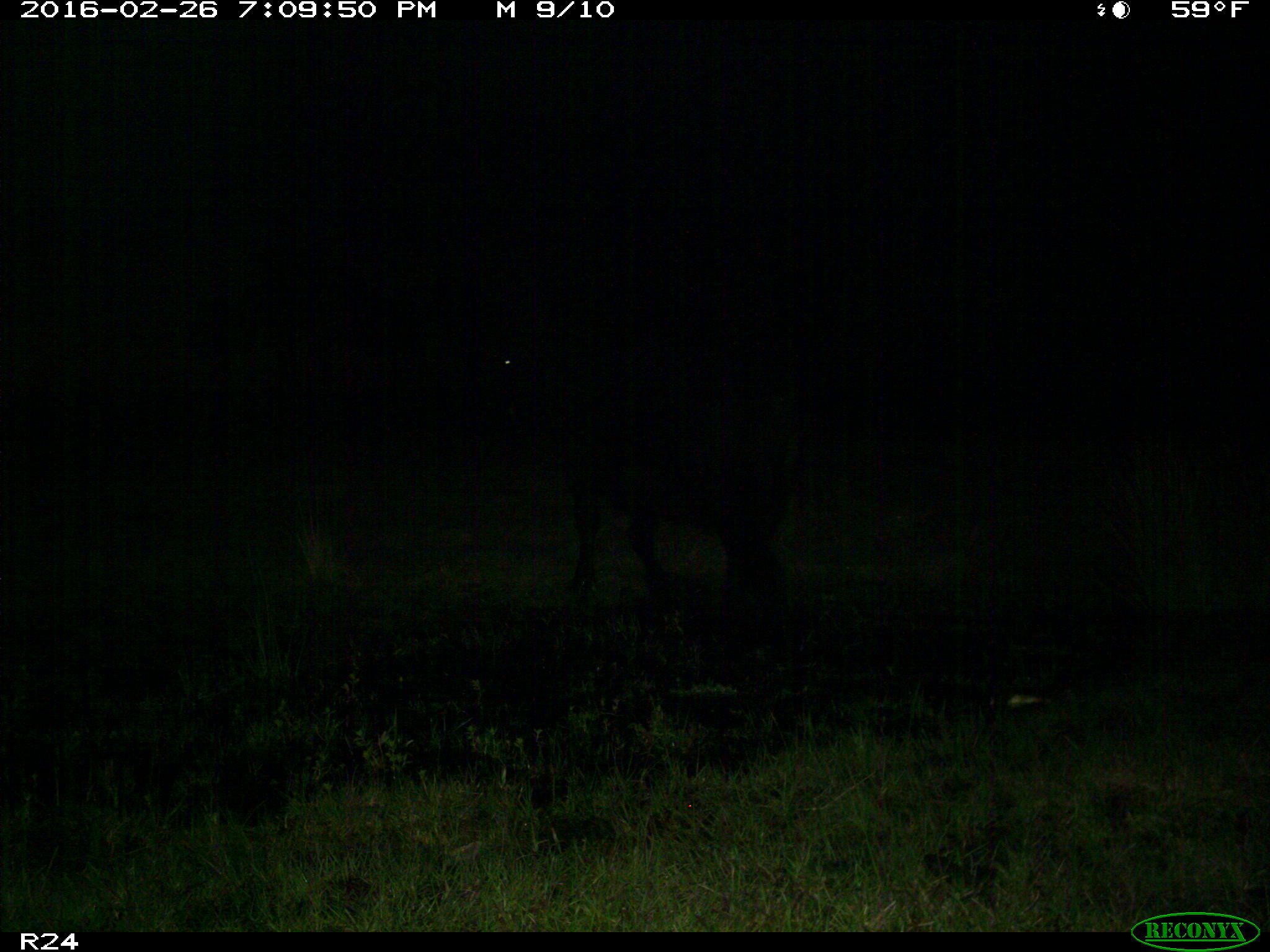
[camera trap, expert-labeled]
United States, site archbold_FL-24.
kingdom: Animalia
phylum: Chordata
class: Mammalia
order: Artiodactyla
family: Bovidae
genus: Bos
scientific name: Bos taurus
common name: domestic cow